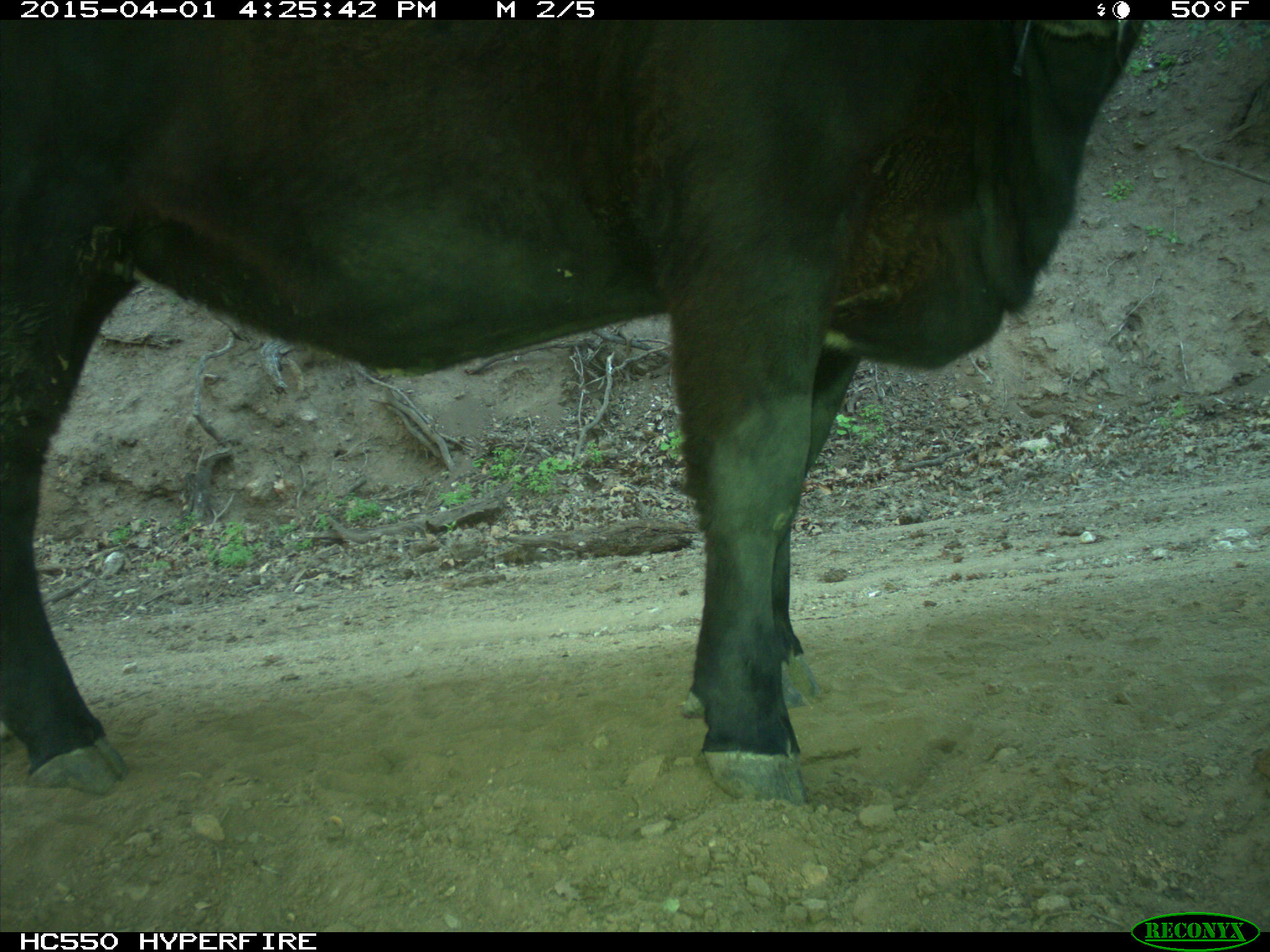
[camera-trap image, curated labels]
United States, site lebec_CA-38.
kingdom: Animalia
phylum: Chordata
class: Mammalia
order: Artiodactyla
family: Bovidae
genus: Bos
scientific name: Bos taurus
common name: domestic cow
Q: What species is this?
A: Bos taurus (domestic cow).